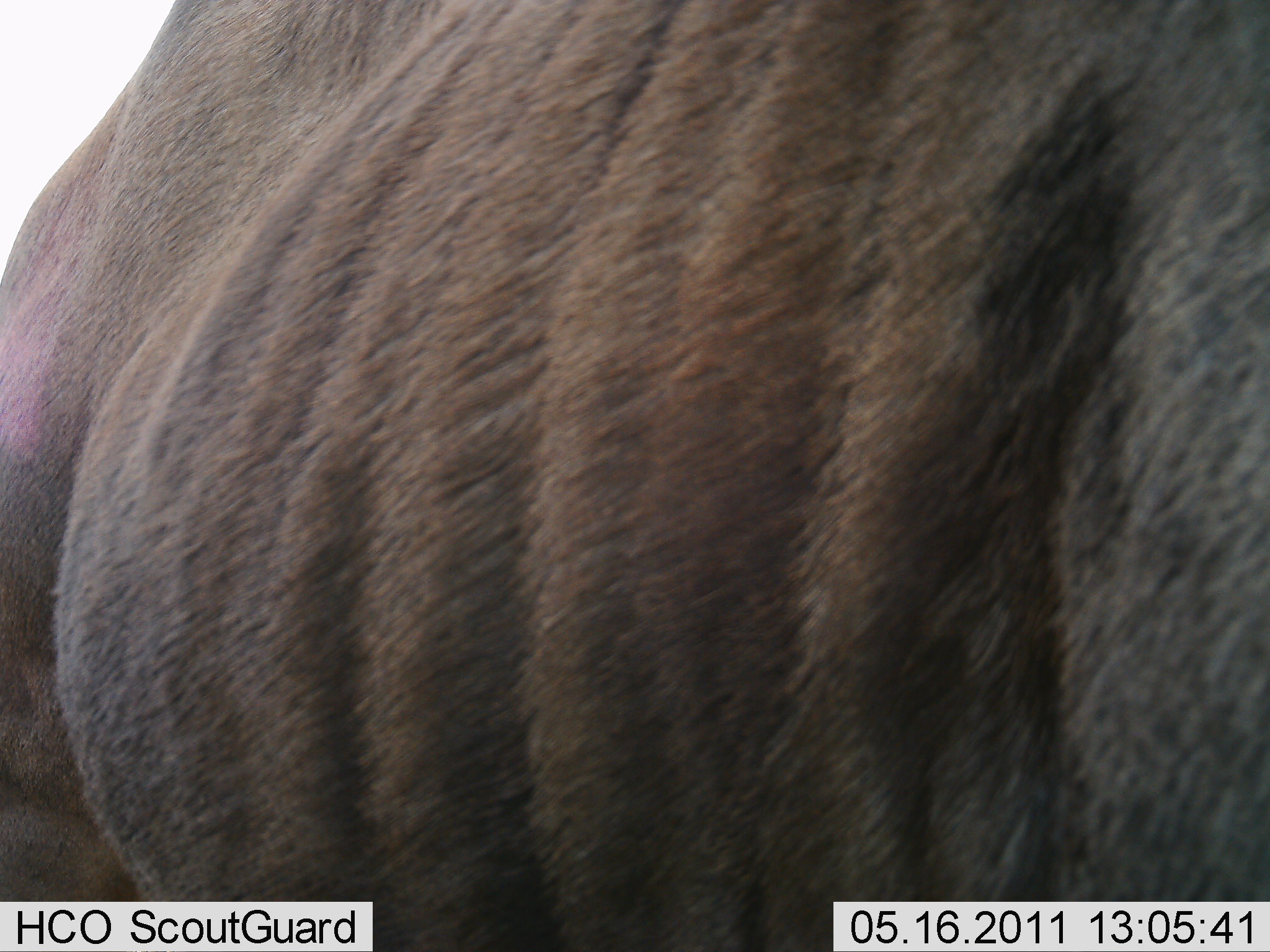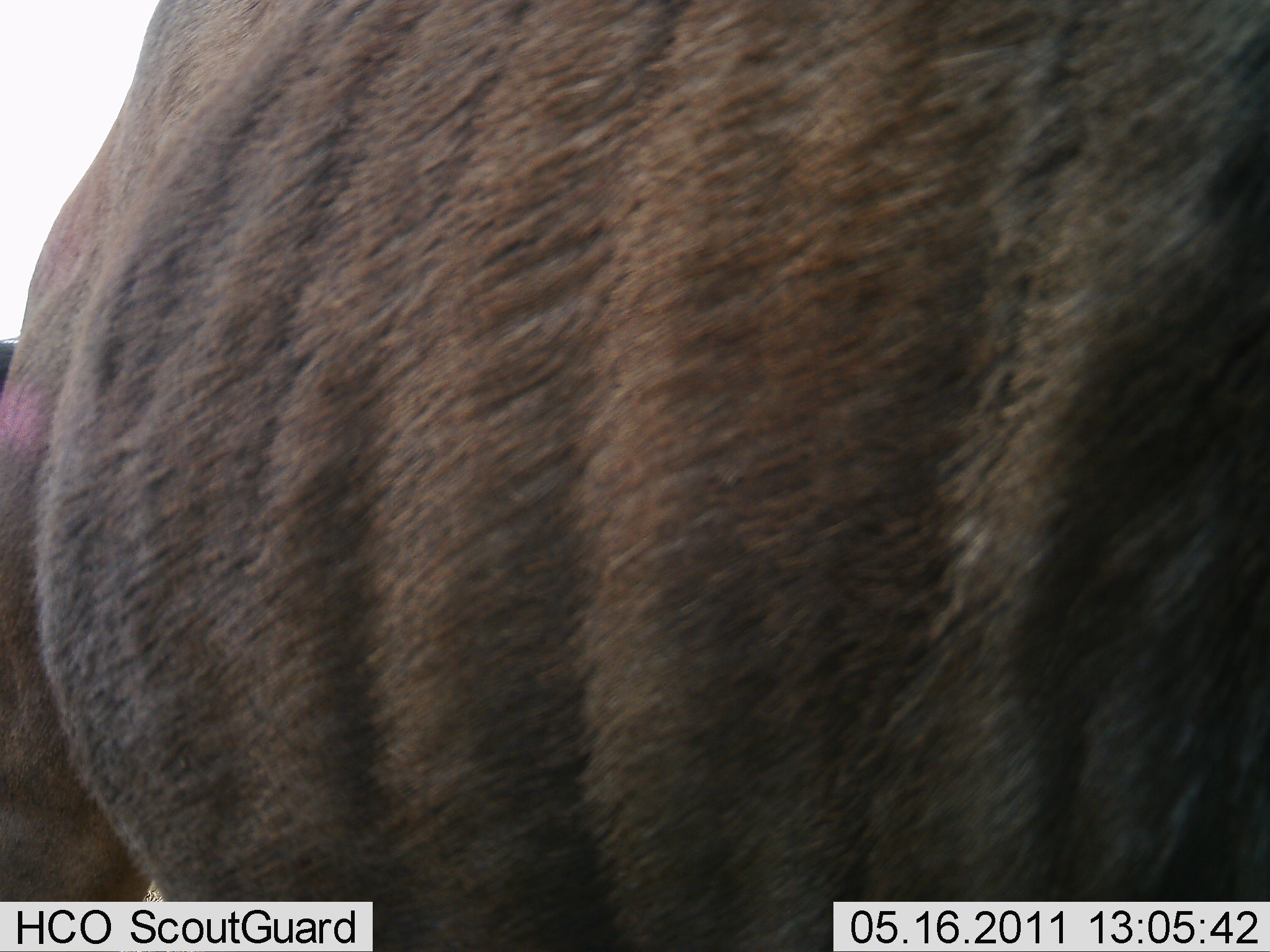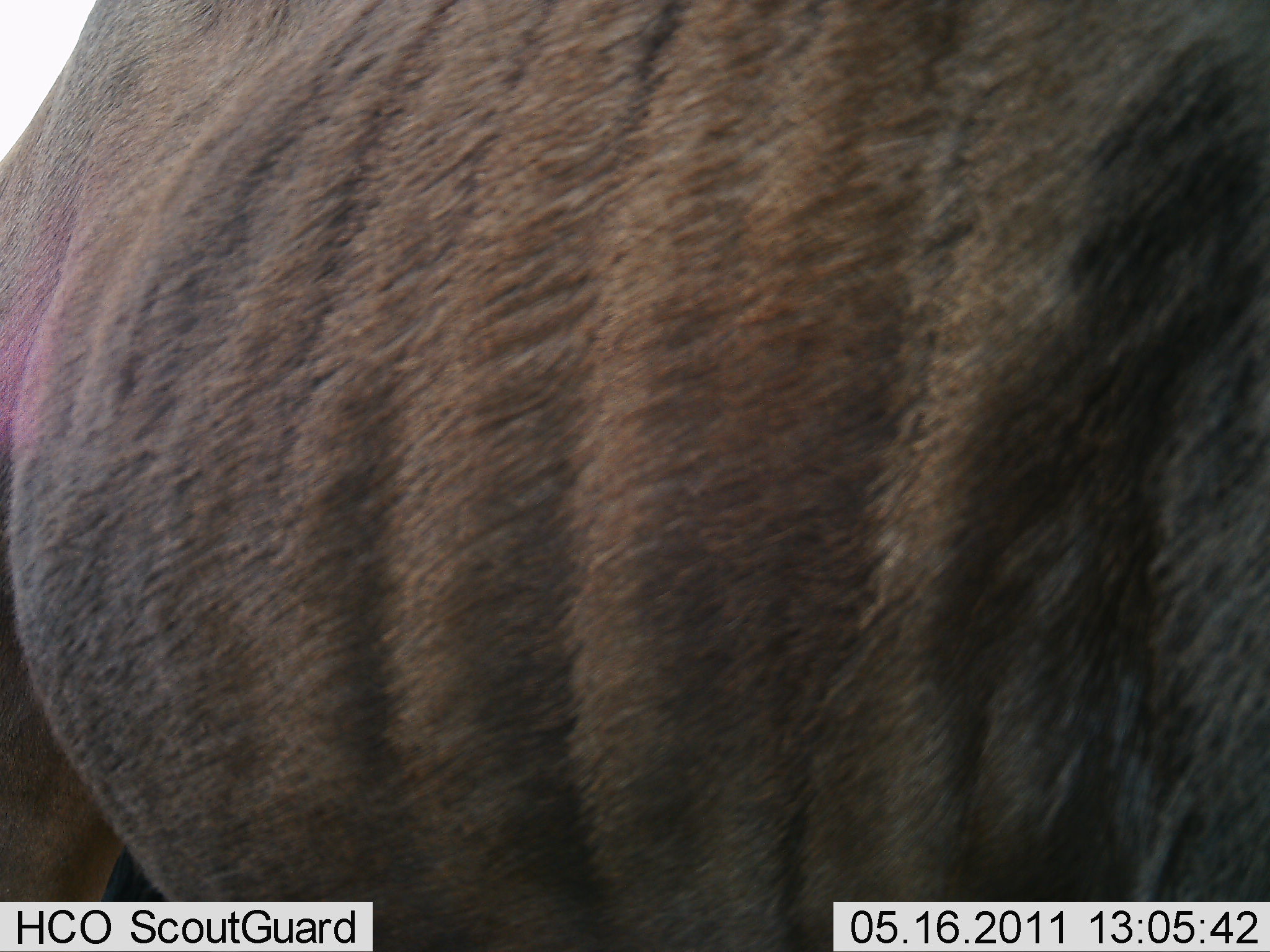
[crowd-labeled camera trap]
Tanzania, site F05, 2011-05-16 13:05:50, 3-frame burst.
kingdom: Animalia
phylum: Chordata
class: Mammalia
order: Artiodactyla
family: Bovidae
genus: Connochaetes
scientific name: Connochaetes taurinus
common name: blue wildebeest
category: wildebeest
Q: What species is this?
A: Wildebeest (blue wildebeest) (Connochaetes taurinus).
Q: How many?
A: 1.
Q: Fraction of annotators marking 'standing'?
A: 73%.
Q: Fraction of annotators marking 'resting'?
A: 0%.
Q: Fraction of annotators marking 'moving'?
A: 27%.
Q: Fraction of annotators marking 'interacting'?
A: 0%.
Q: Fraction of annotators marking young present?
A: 0%.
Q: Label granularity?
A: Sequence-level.